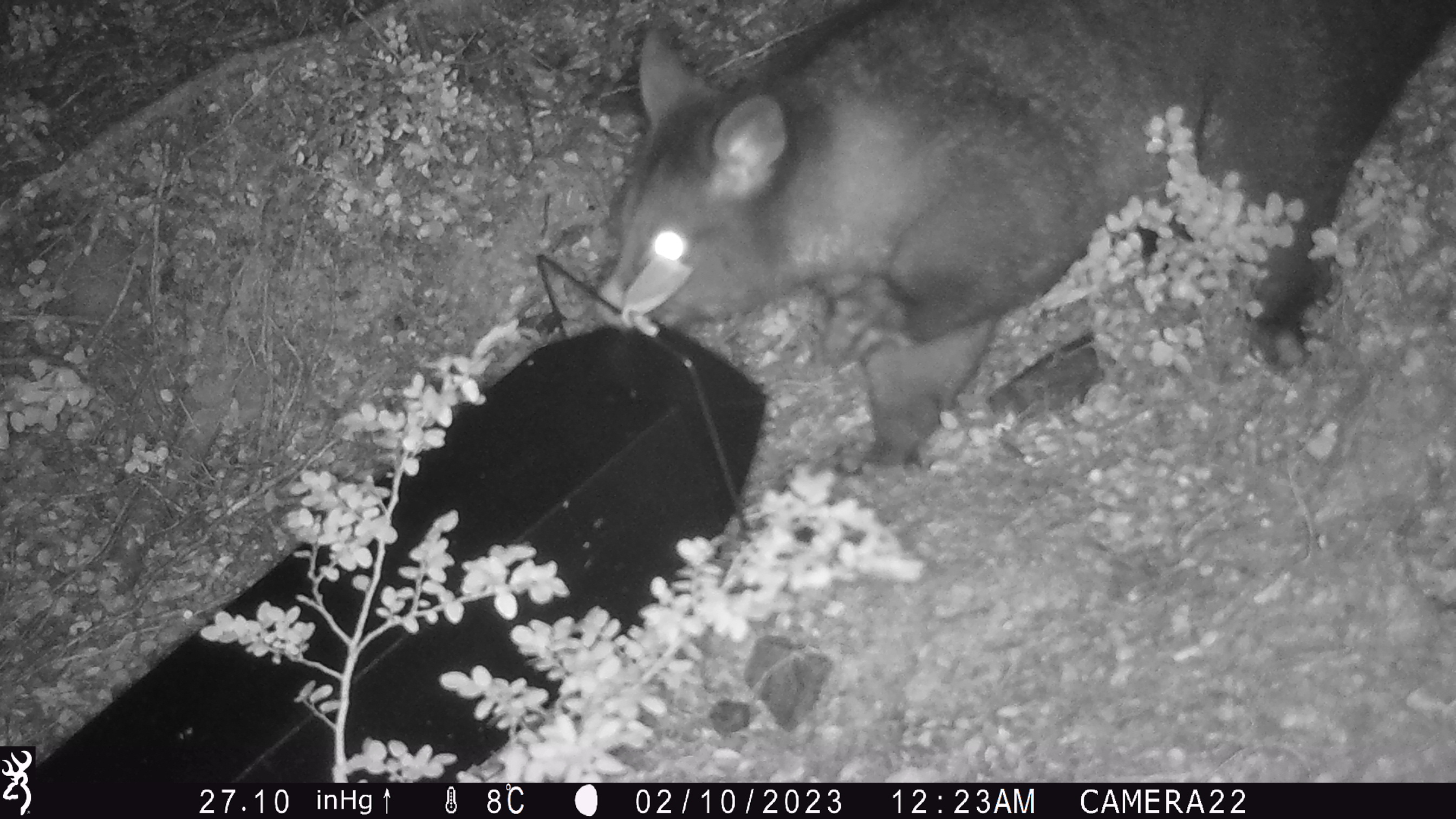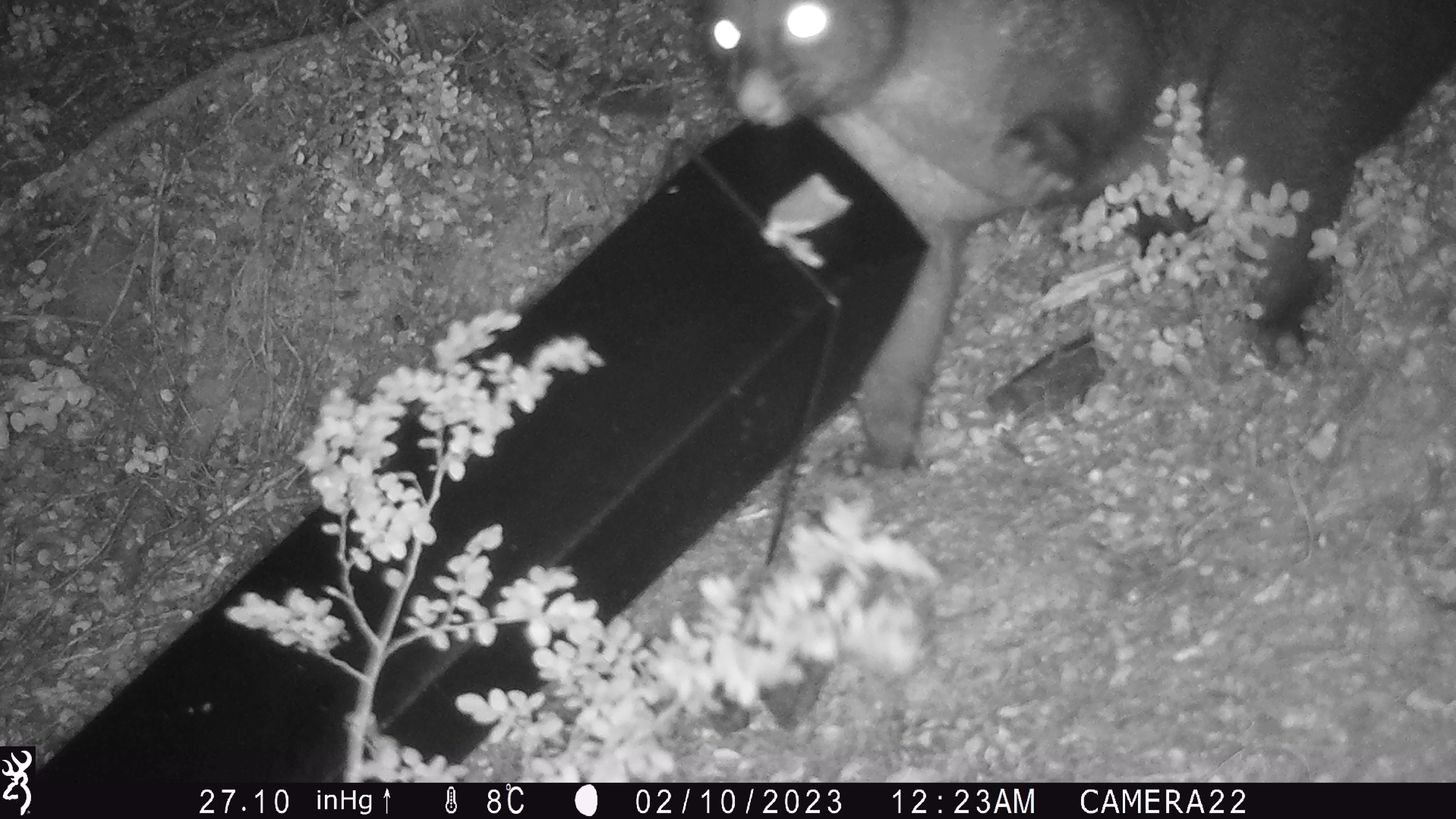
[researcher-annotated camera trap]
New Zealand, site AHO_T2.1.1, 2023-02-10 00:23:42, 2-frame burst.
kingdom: Animalia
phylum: Chordata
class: Mammalia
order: Carnivora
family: Mustelidae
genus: Mustela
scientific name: Mustela erminea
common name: stoat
Stoat (Mustela erminea).